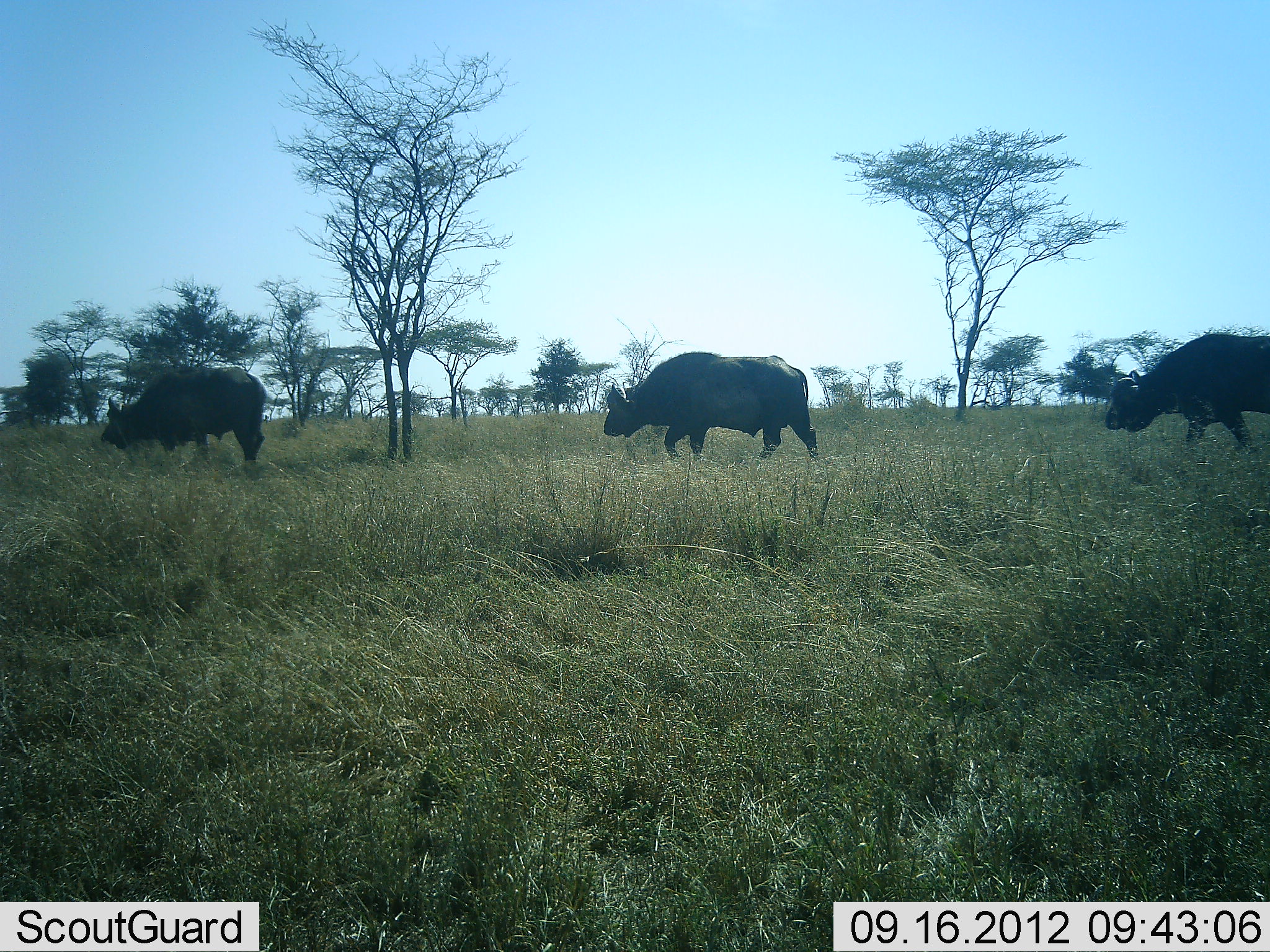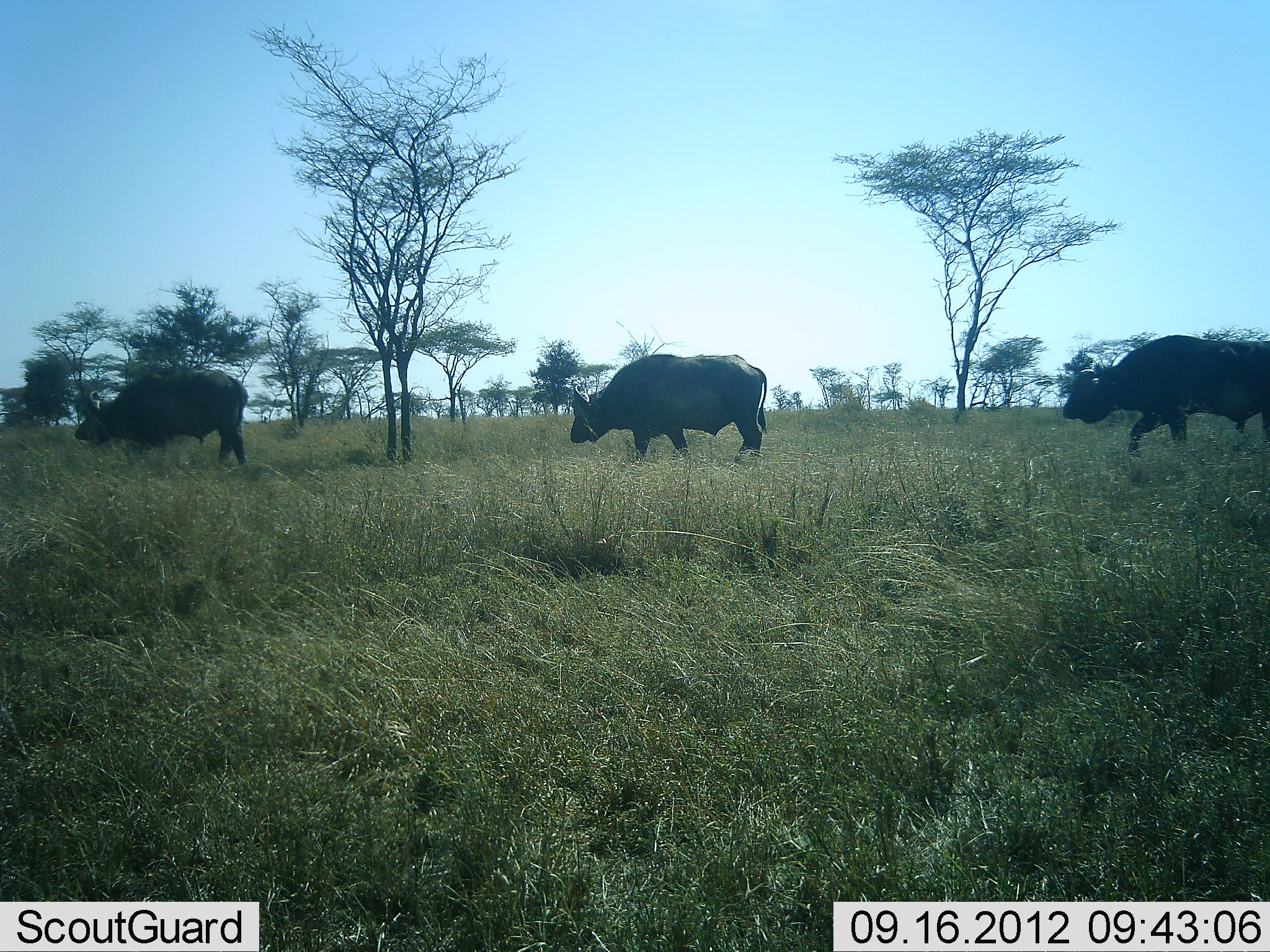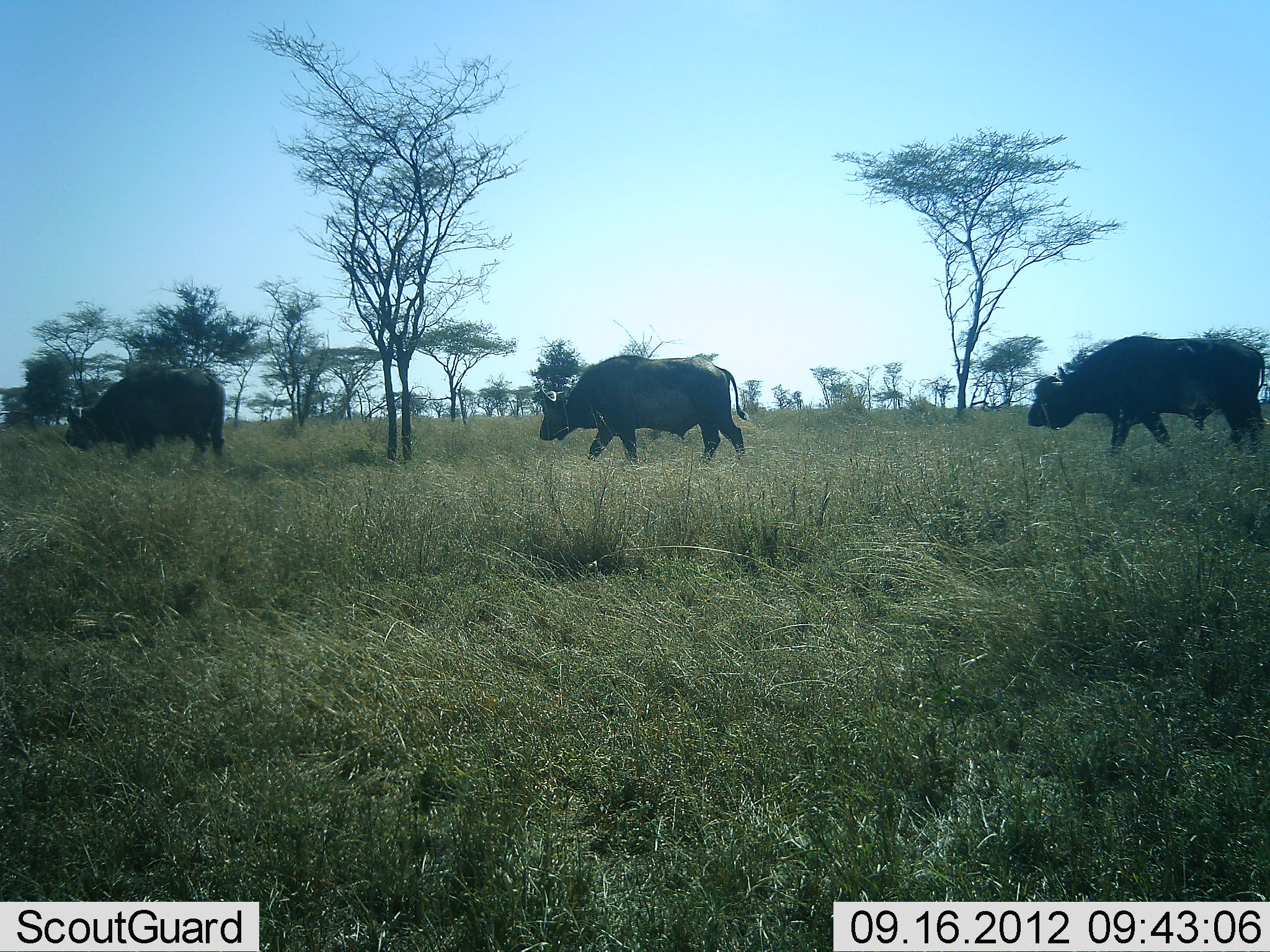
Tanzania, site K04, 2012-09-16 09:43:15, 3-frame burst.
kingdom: Animalia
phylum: Chordata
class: Mammalia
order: Artiodactyla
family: Bovidae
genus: Syncerus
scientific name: Syncerus caffer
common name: cape buffalo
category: buffalo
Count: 3.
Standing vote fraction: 0%.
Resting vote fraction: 0%.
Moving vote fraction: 100%.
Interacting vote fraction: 0%.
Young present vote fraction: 0%.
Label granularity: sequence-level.